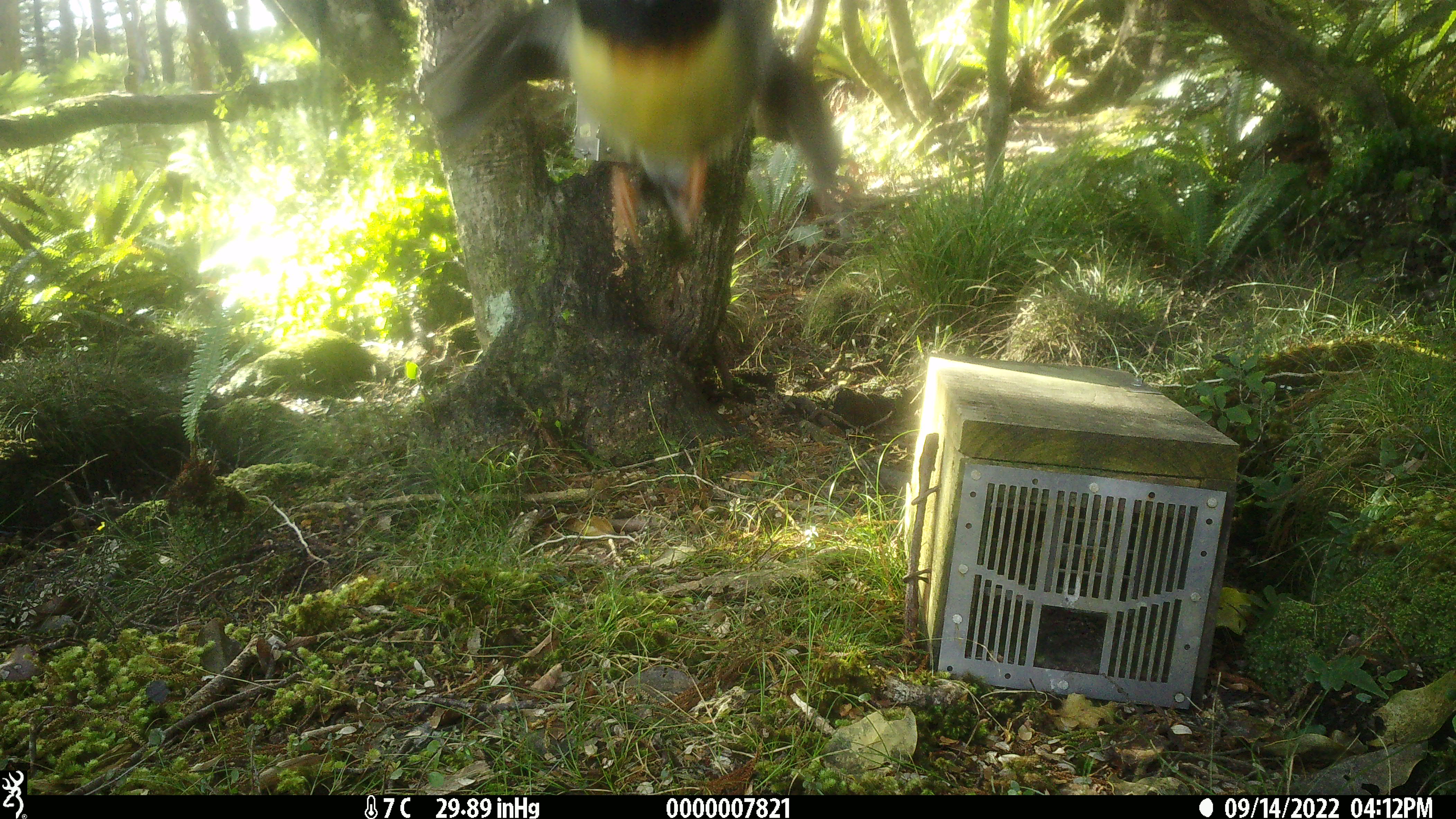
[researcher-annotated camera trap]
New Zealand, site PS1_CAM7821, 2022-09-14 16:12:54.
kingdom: Animalia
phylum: Chordata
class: Aves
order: Passeriformes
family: Petroicidae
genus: Petroica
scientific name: Petroica macrocephala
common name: tomtit